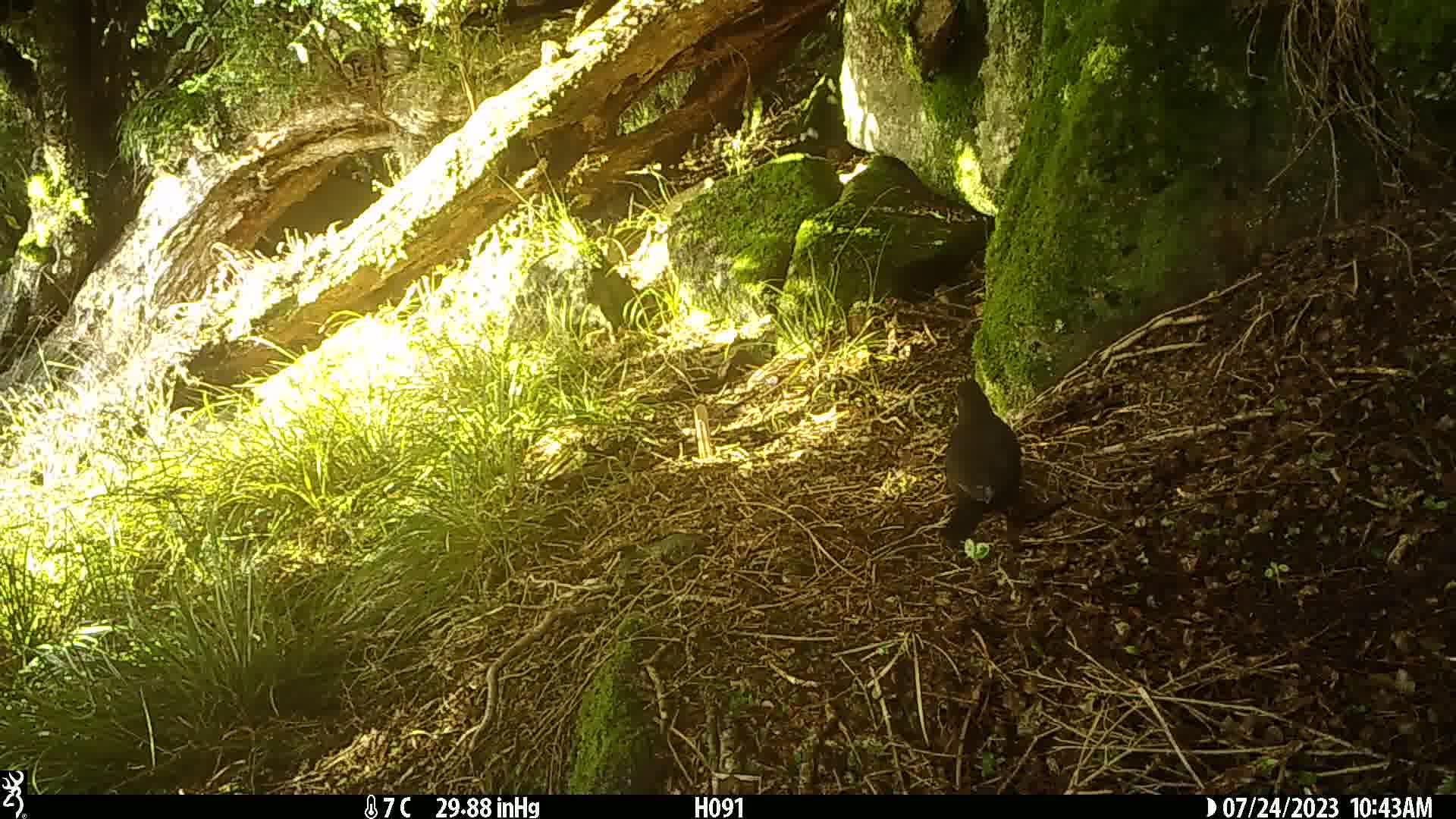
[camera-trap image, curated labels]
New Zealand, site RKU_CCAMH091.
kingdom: Animalia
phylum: Chordata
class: Aves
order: Passeriformes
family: Turdidae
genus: Turdus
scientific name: Turdus merula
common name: eurasian blackbird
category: blackbird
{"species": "blackbird (eurasian blackbird) (Turdus merula)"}